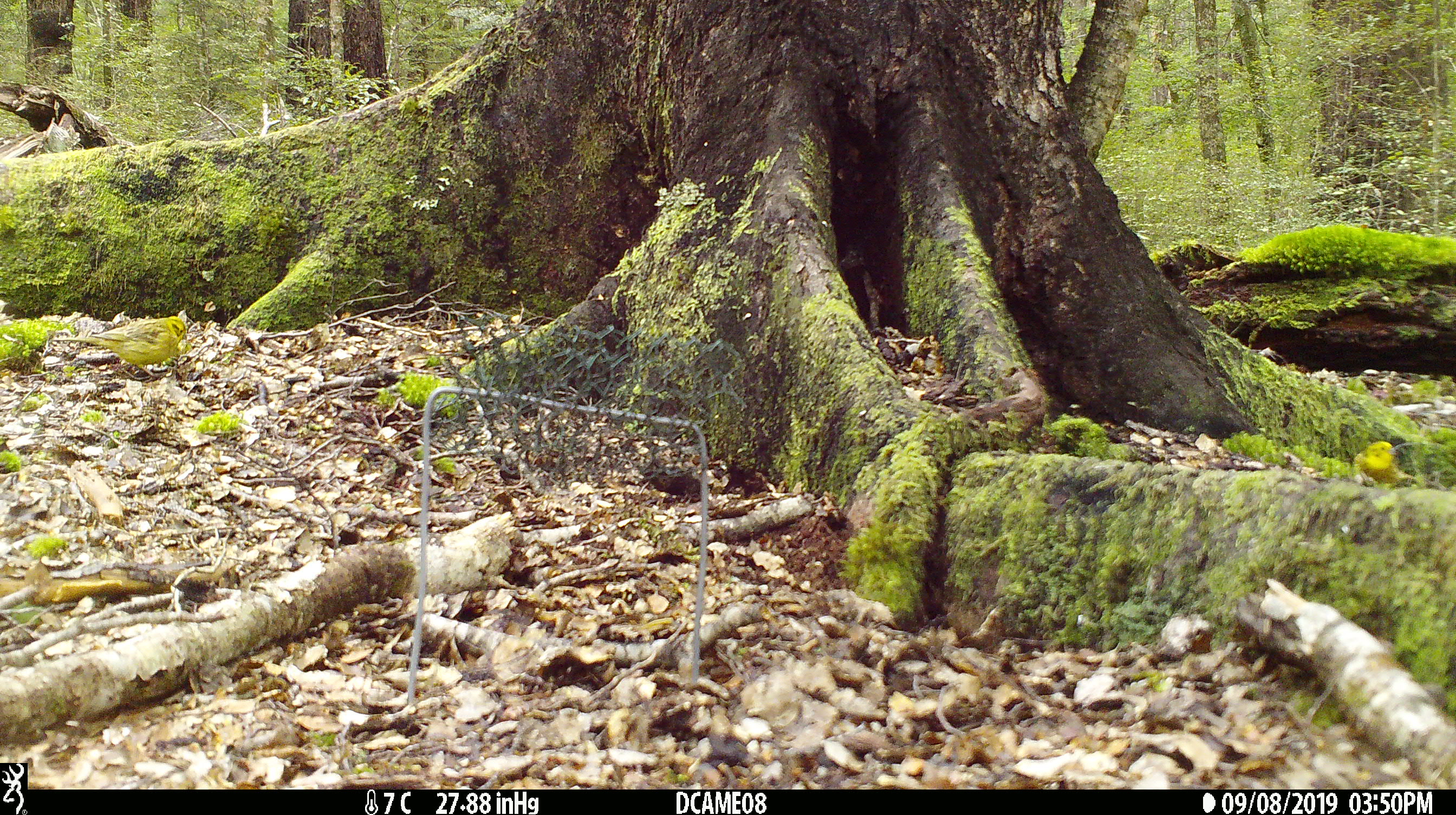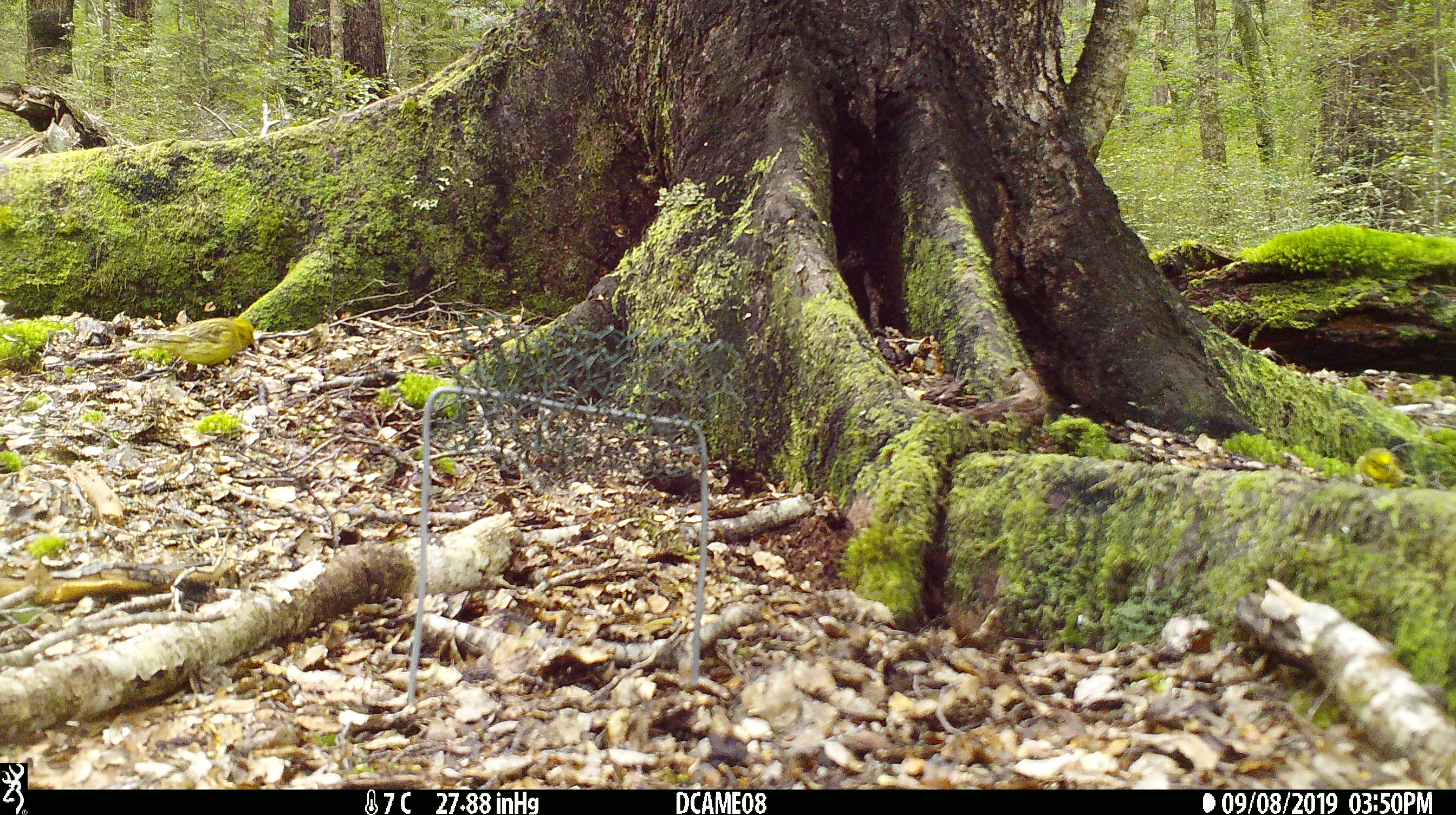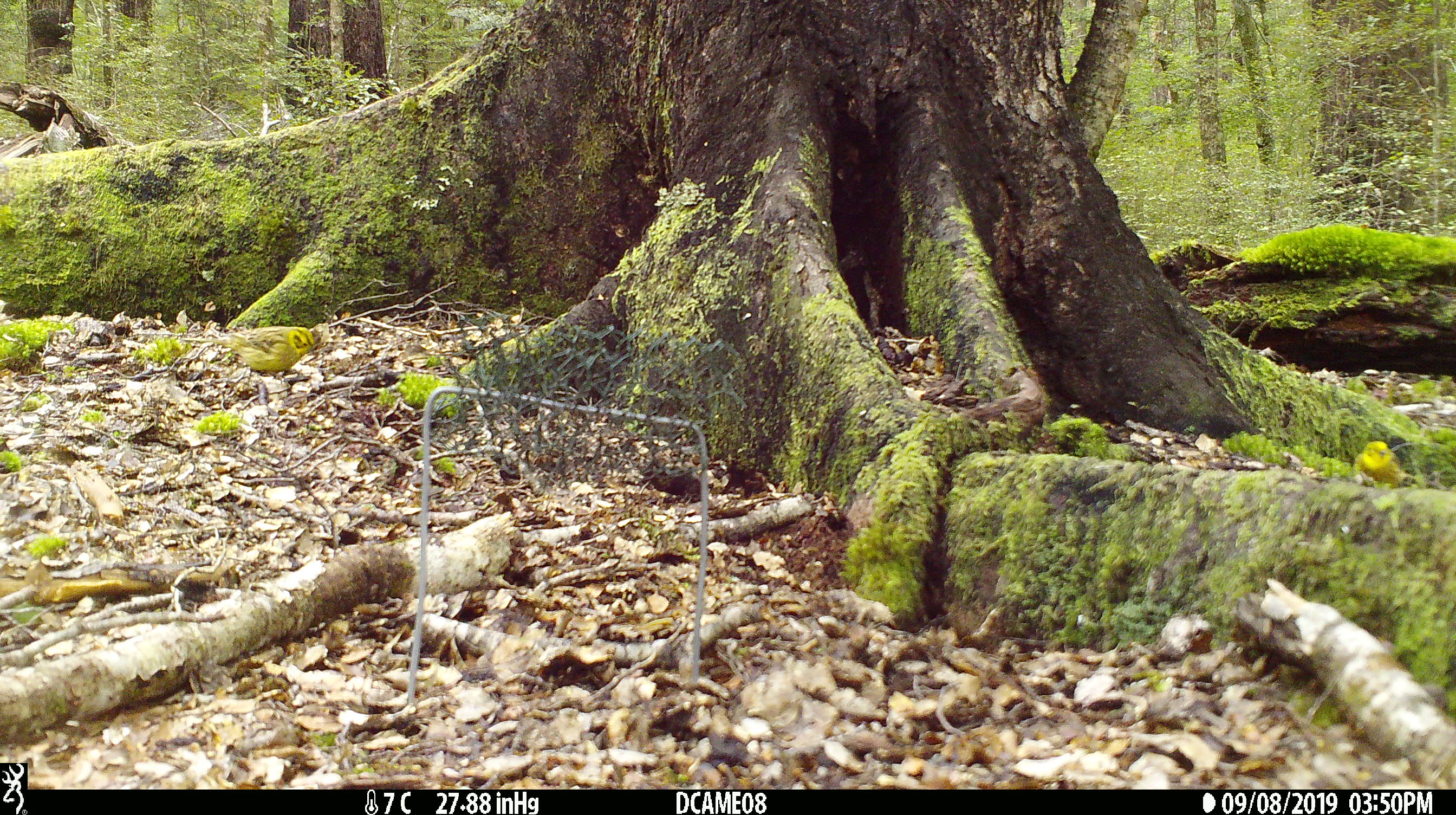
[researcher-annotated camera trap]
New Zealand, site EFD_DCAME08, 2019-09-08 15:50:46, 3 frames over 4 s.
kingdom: Animalia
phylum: Chordata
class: Aves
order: Passeriformes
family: Emberizidae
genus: Emberiza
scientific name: Emberiza citrinella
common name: yellowhammer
Yellowhammer (Emberiza citrinella).